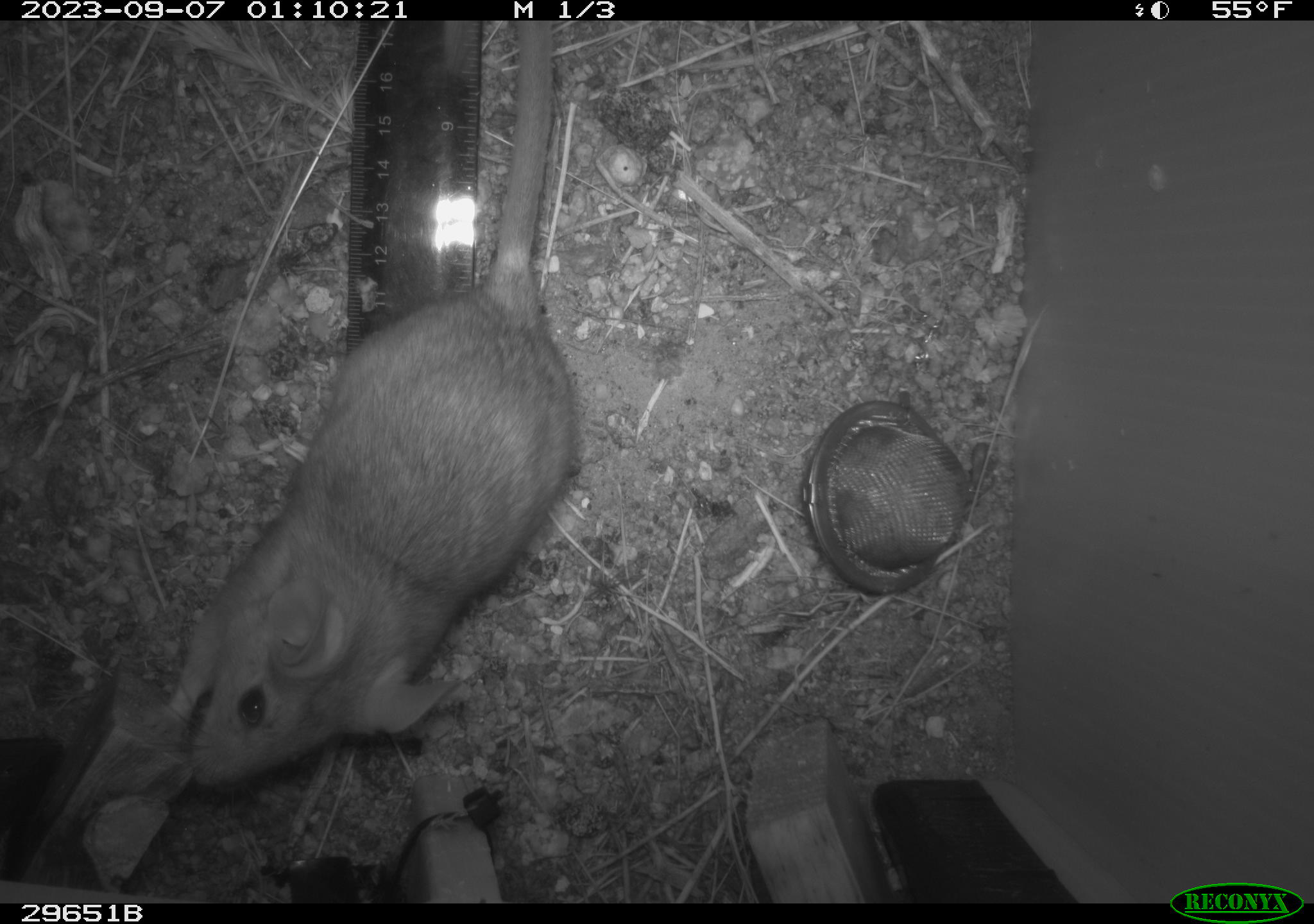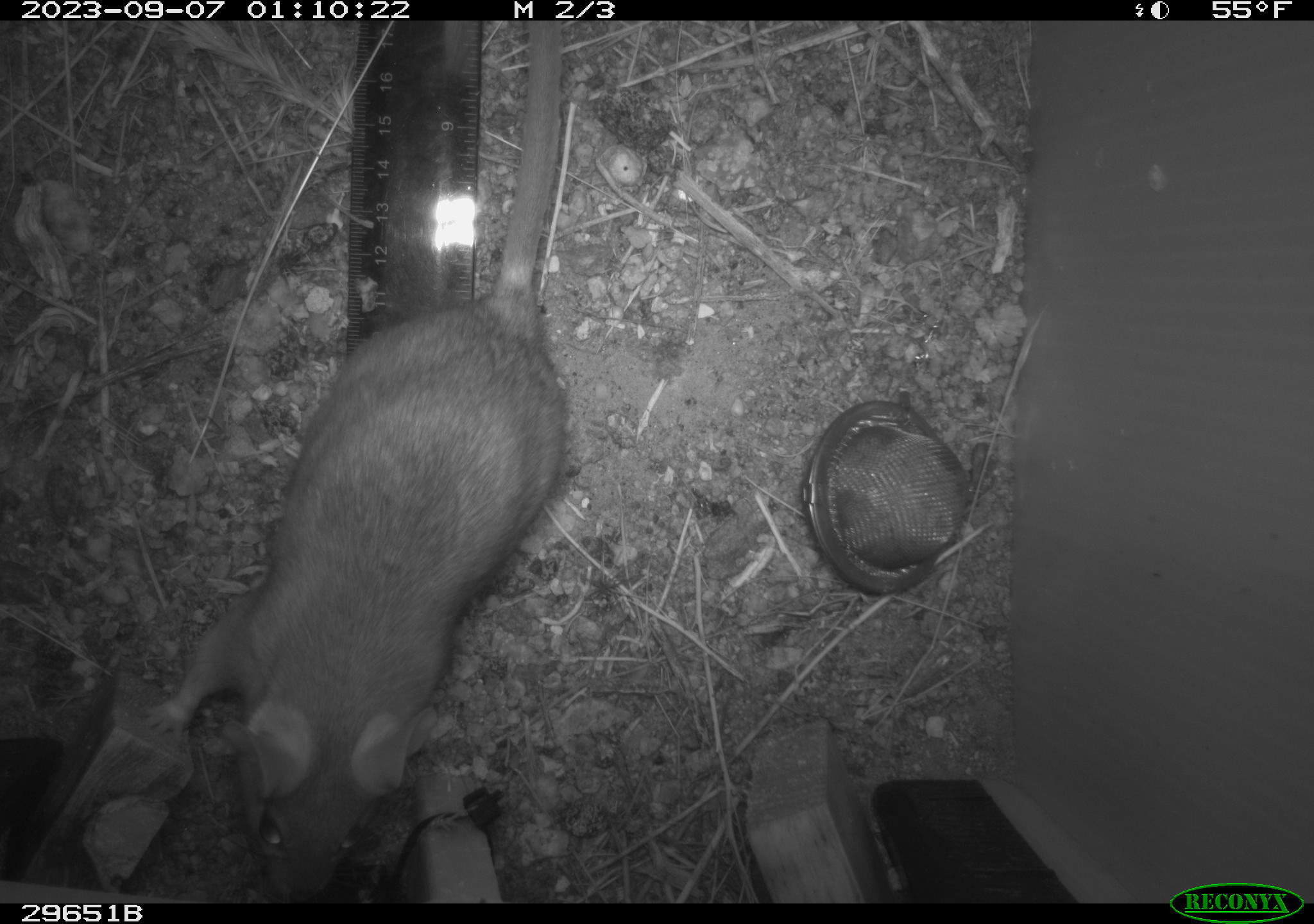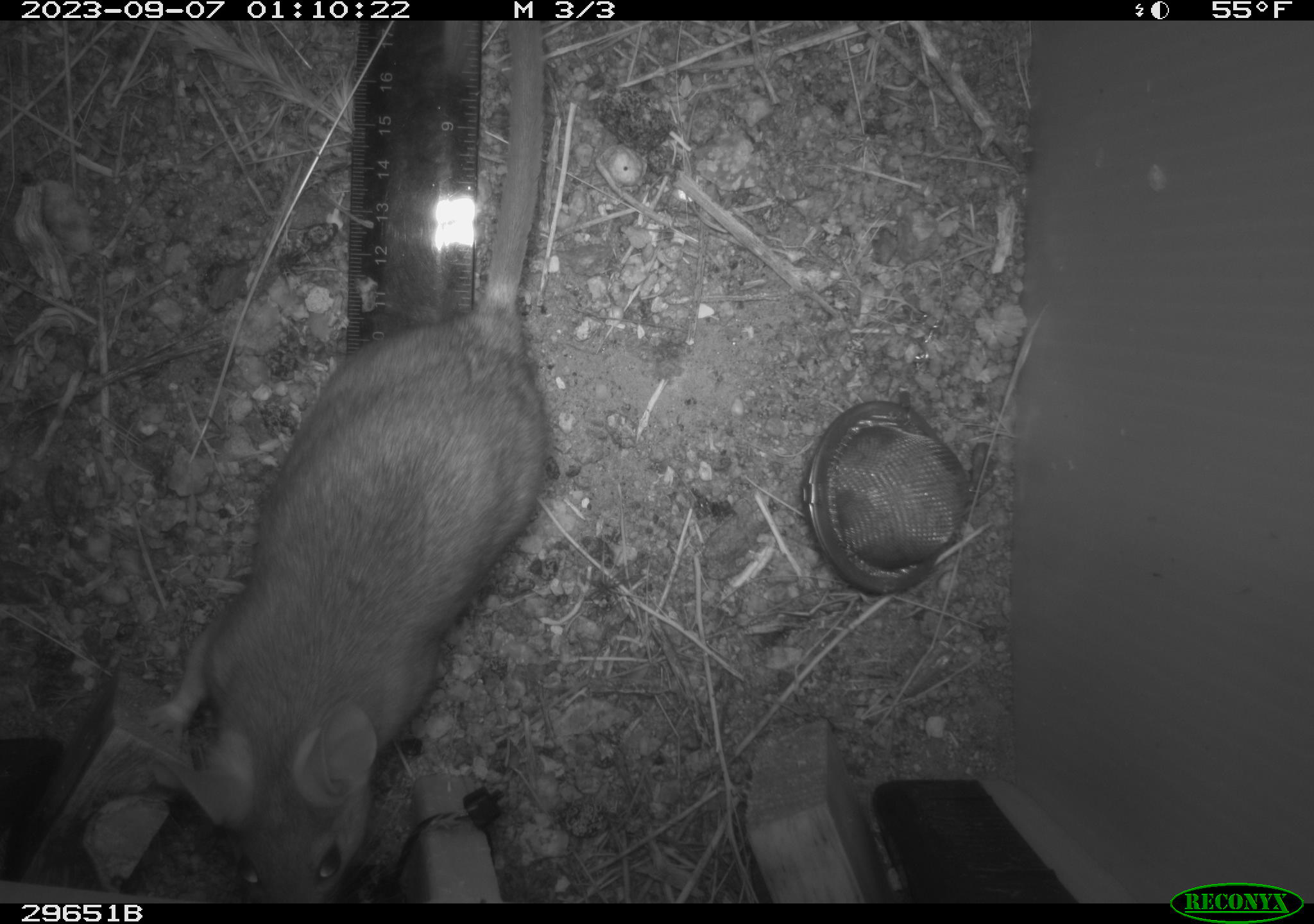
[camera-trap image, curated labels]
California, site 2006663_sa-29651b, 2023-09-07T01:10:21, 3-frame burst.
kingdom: Animalia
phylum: Chordata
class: Mammalia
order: Rodentia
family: Cricetidae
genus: Neotoma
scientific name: Neotoma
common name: pack rat or woodrat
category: neotoma species